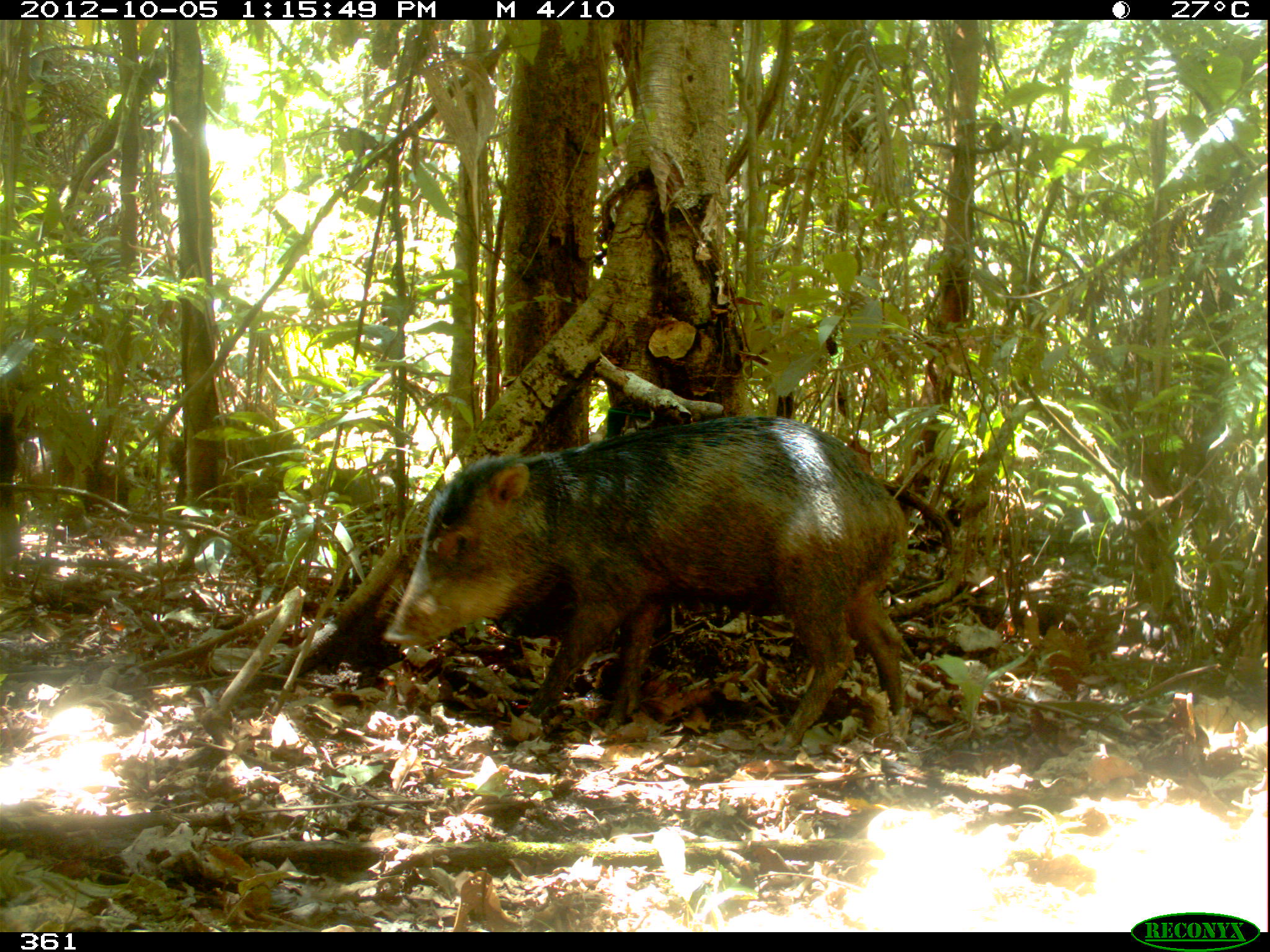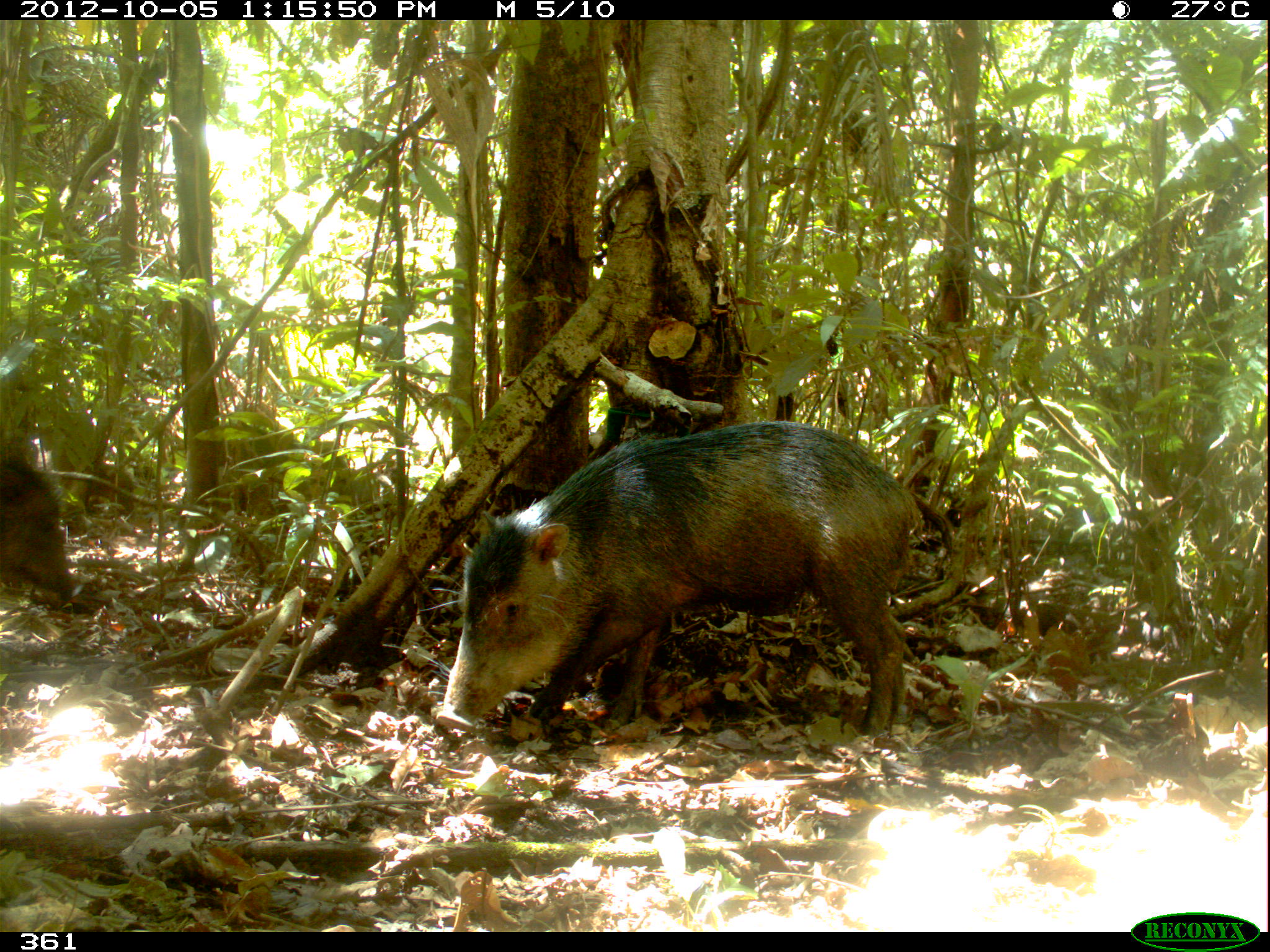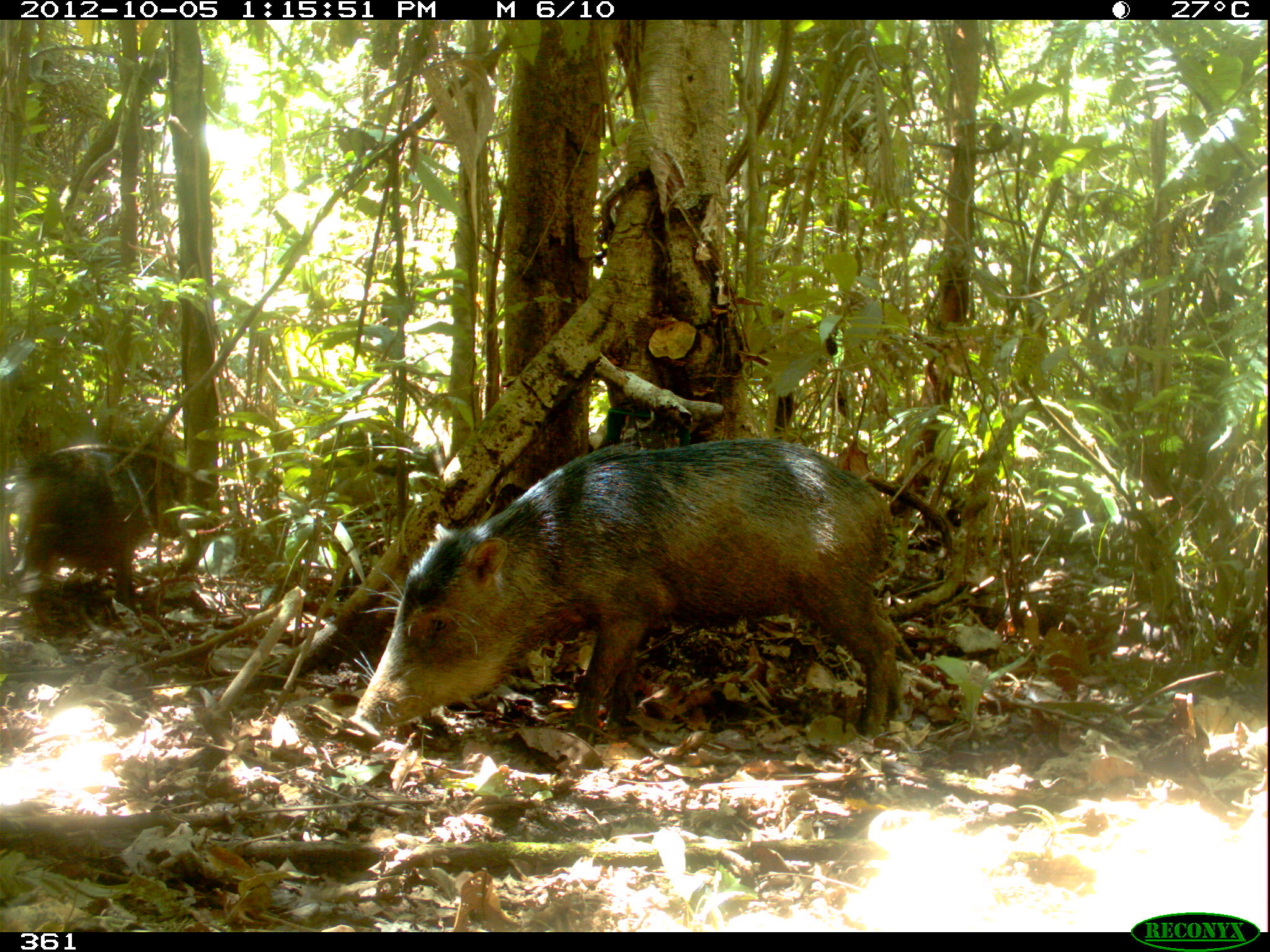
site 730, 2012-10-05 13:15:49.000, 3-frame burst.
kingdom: Animalia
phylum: Chordata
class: Mammalia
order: Artiodactyla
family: Tayassuidae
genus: Tayassu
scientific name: Tayassu pecari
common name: white-lipped peccary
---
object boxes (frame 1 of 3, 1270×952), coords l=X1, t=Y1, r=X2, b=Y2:
tayassu pecari: l=380, t=414, r=910, b=754